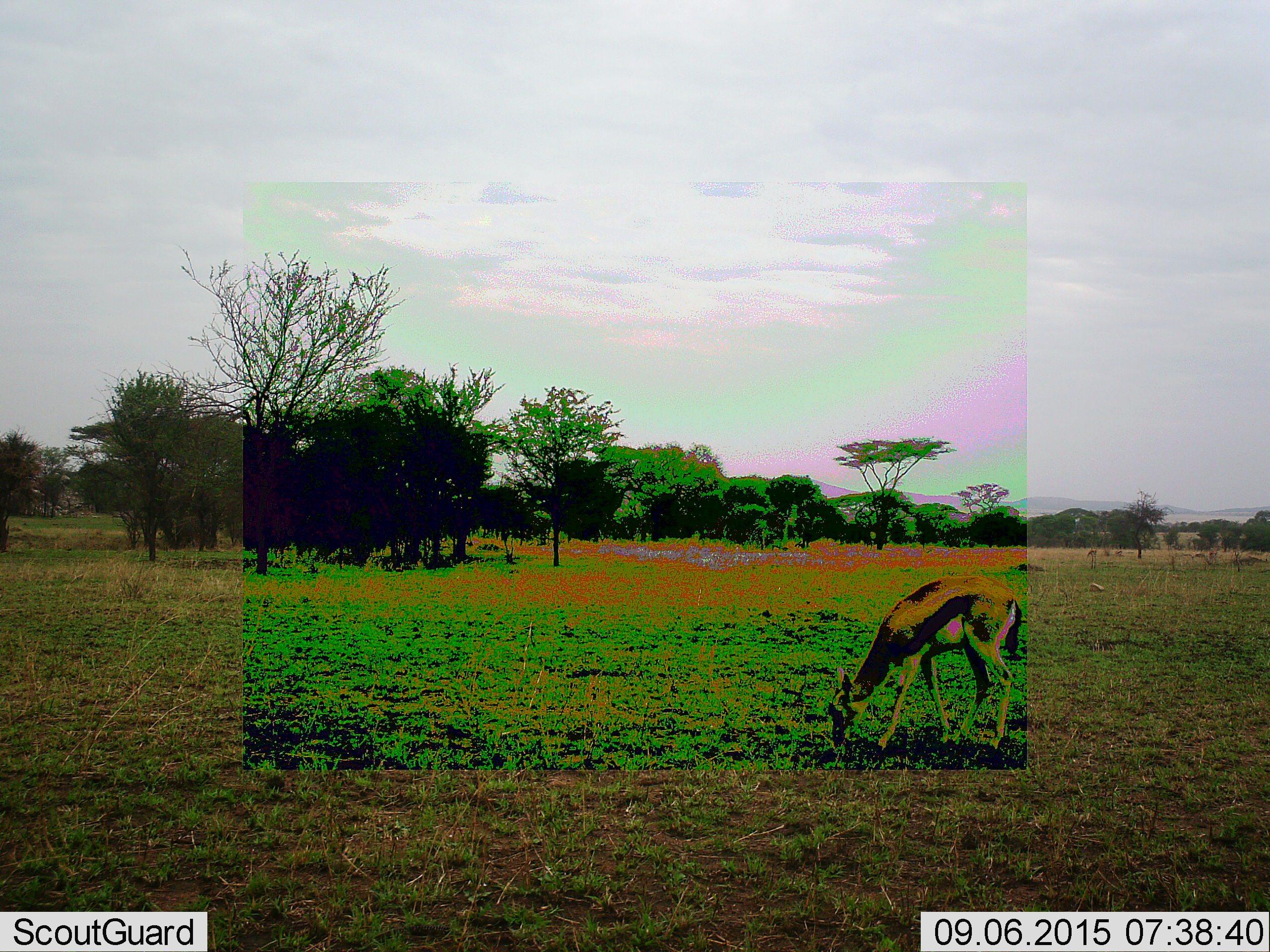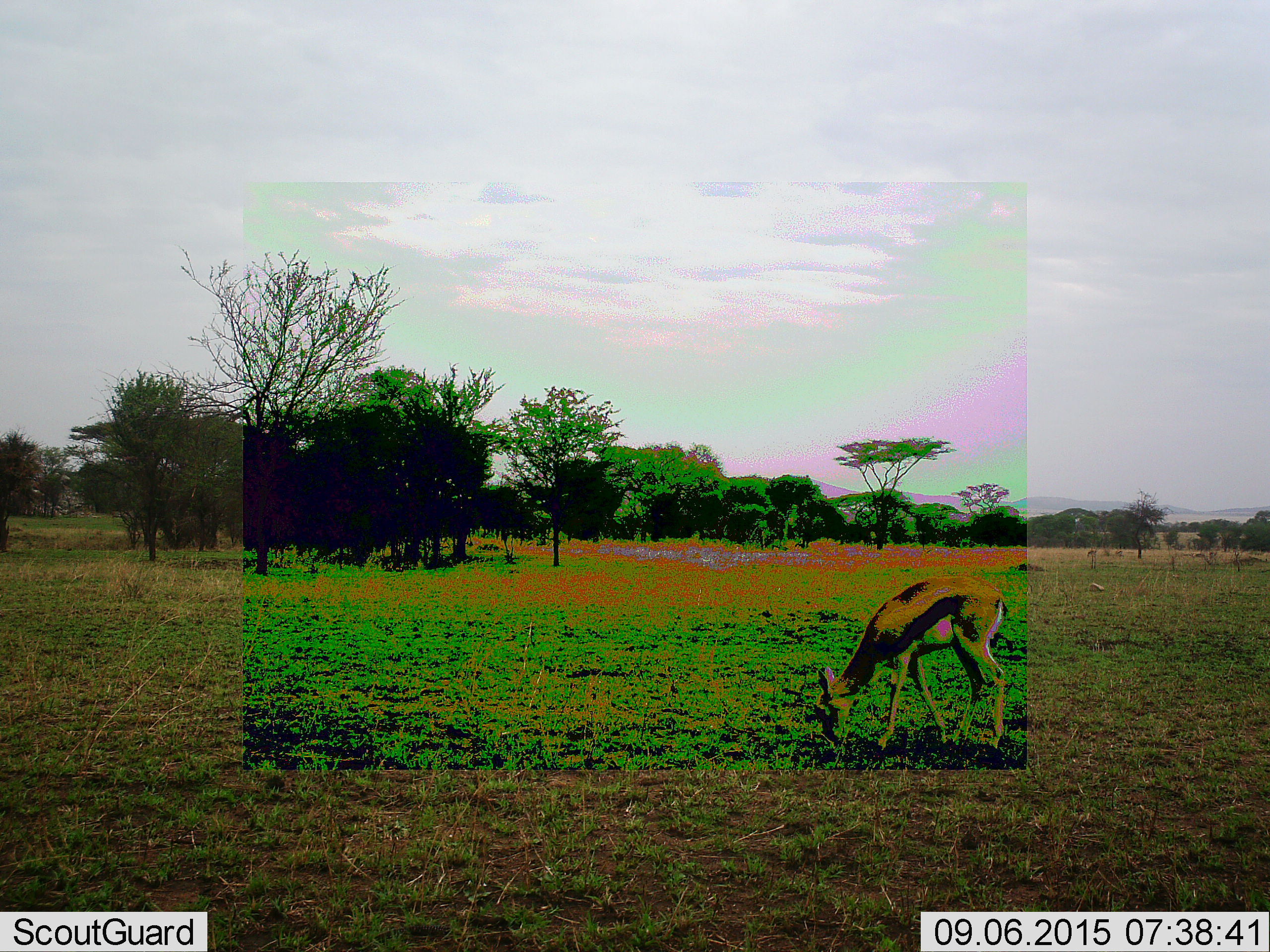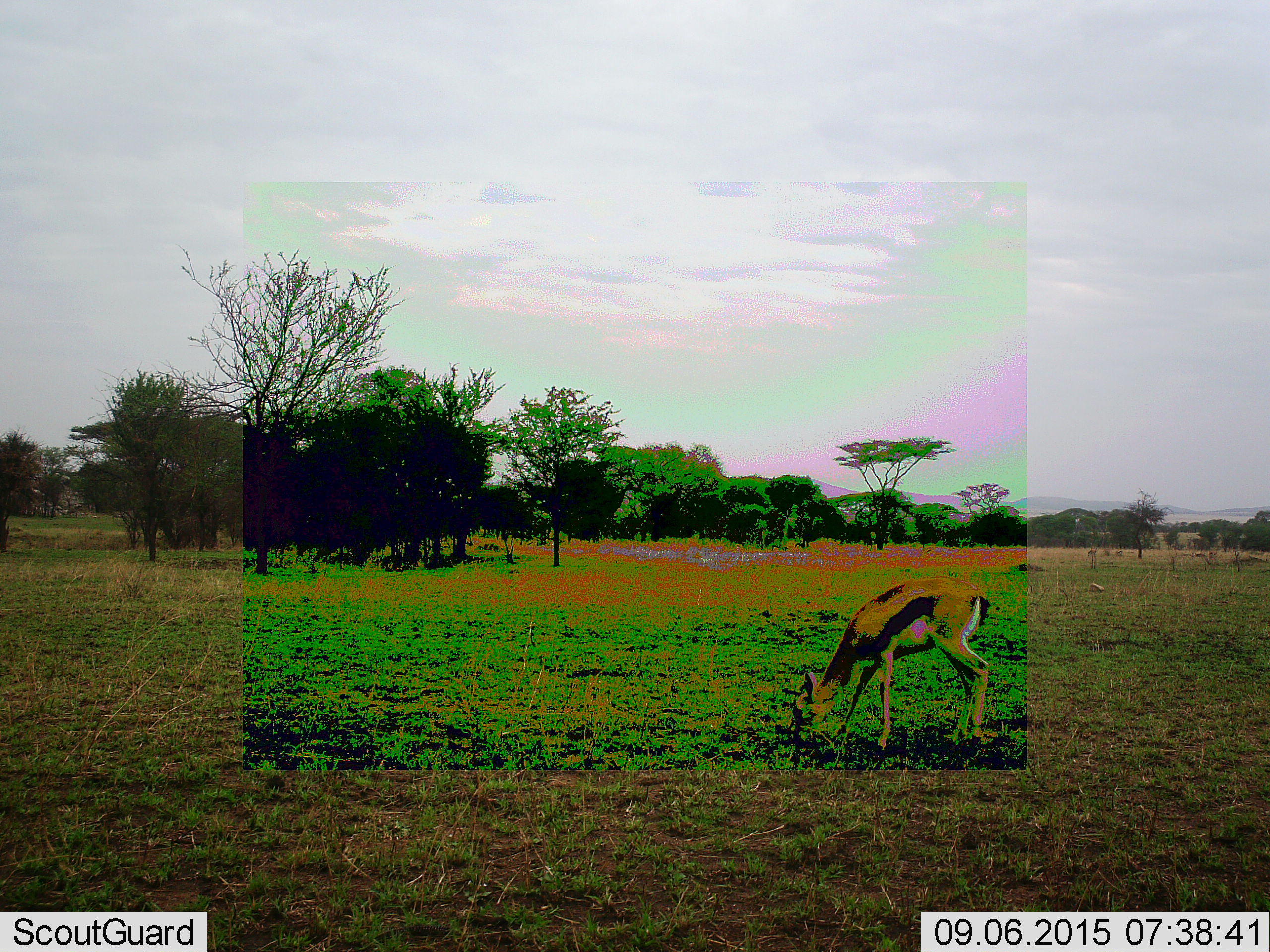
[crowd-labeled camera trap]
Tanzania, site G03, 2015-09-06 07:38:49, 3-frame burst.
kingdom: Animalia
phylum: Chordata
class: Mammalia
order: Artiodactyla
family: Bovidae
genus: Eudorcas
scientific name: Eudorcas thomsonii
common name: thomson's gazelle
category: gazellethomsons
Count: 1.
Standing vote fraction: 17%.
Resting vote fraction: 0%.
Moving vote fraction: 8%.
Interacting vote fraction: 0%.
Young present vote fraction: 0%.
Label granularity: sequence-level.